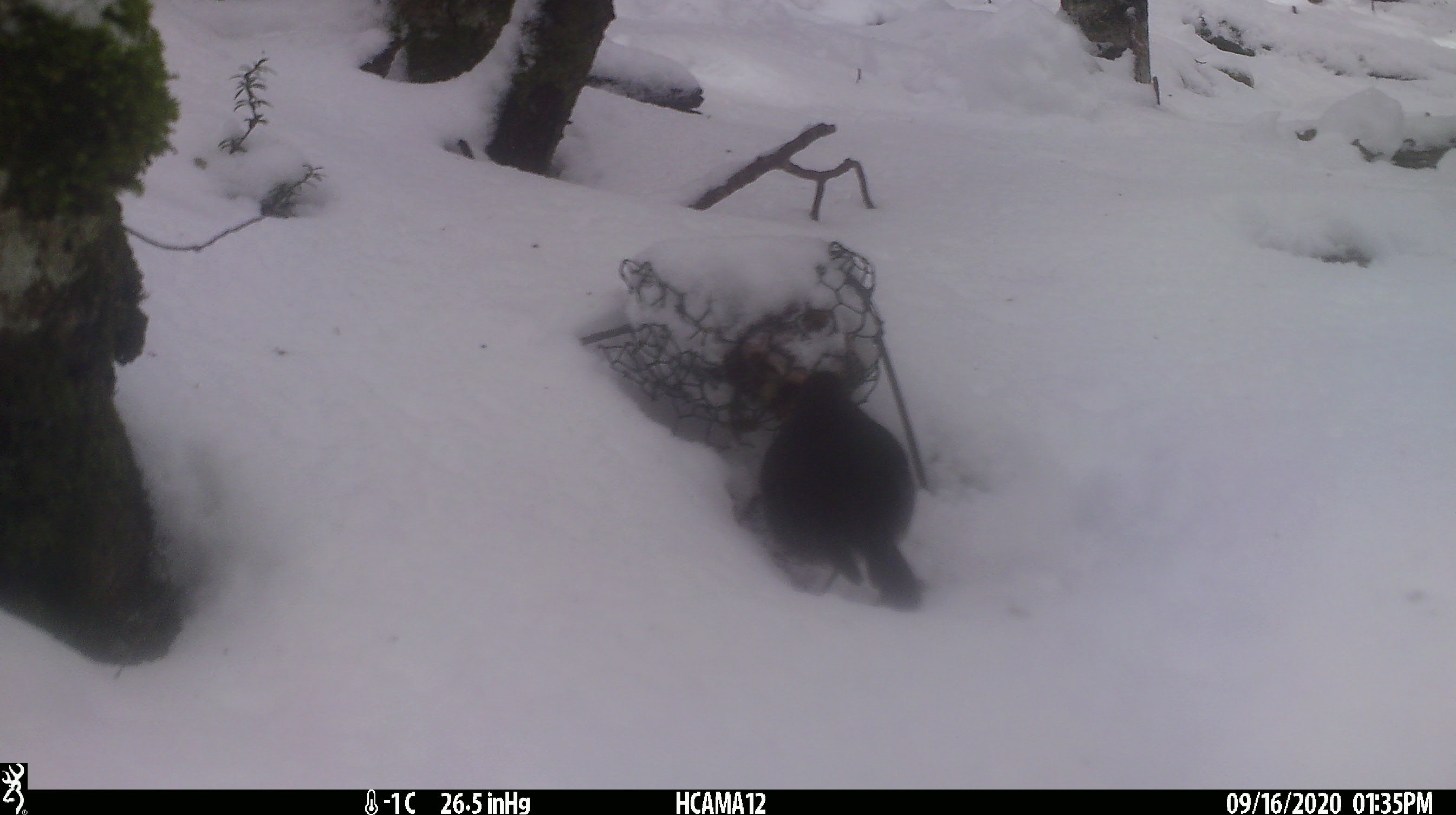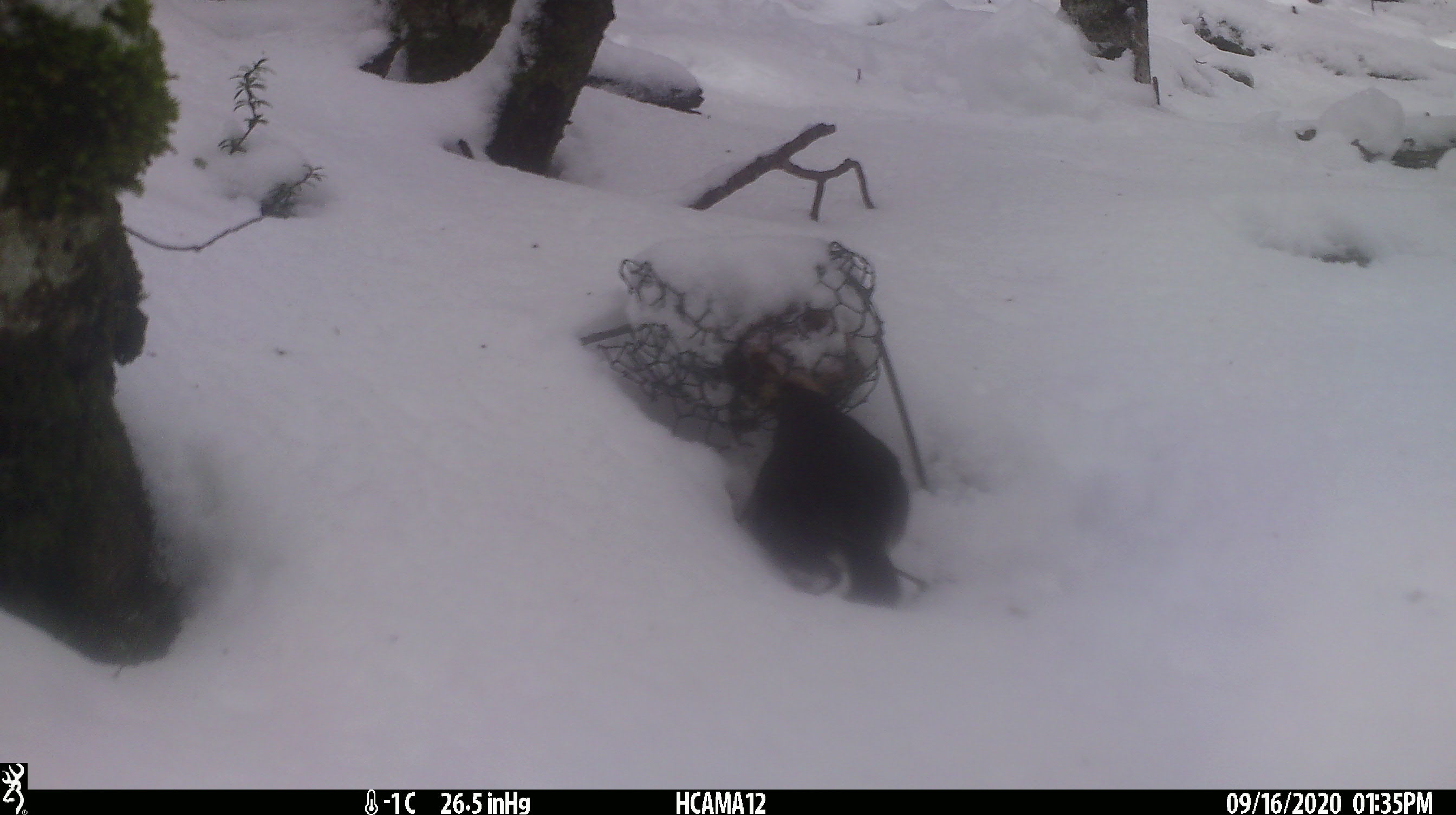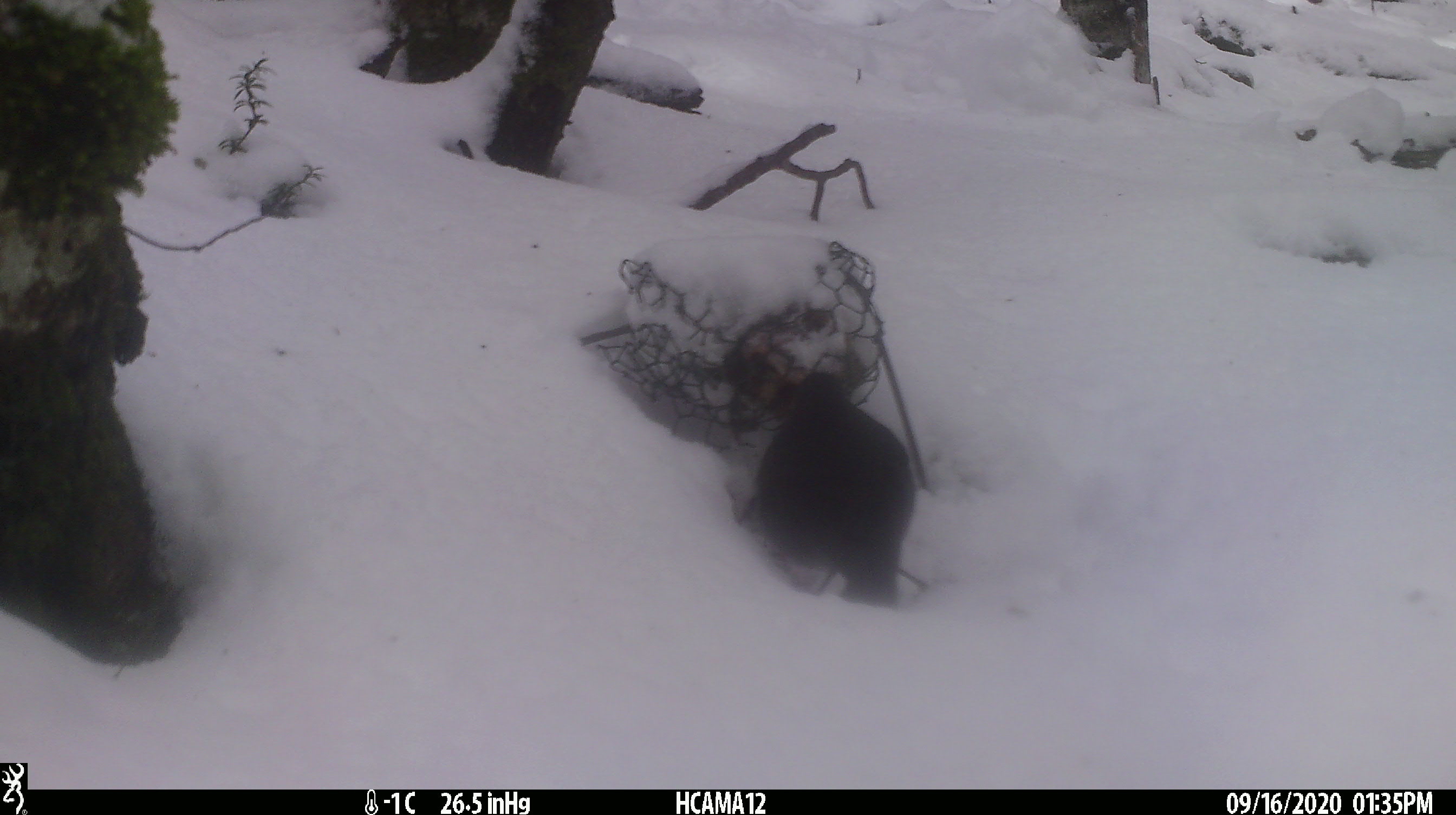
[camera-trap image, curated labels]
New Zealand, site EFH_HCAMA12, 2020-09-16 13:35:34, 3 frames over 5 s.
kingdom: Animalia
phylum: Chordata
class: Aves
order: Passeriformes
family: Petroicidae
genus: Petroica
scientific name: Petroica australis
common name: new zealand robin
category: robin